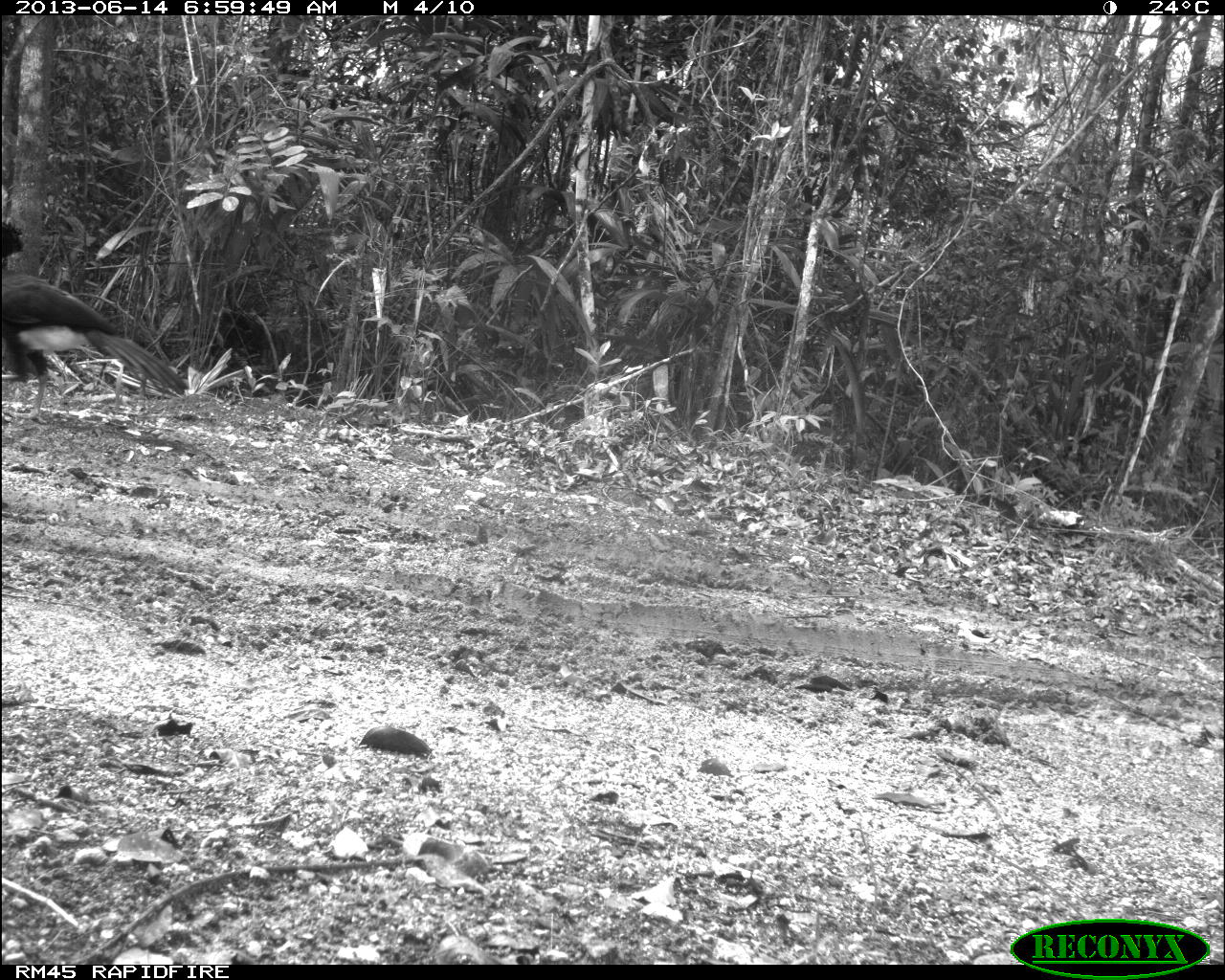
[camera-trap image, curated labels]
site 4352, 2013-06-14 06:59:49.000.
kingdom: Animalia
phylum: Chordata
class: Aves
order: Galliformes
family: Cracidae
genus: Crax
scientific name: Crax rubra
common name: great curassow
Crax rubra (great curassow), count 1, sex male.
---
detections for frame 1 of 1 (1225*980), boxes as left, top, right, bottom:
crax rubra: 0, 221, 188, 416